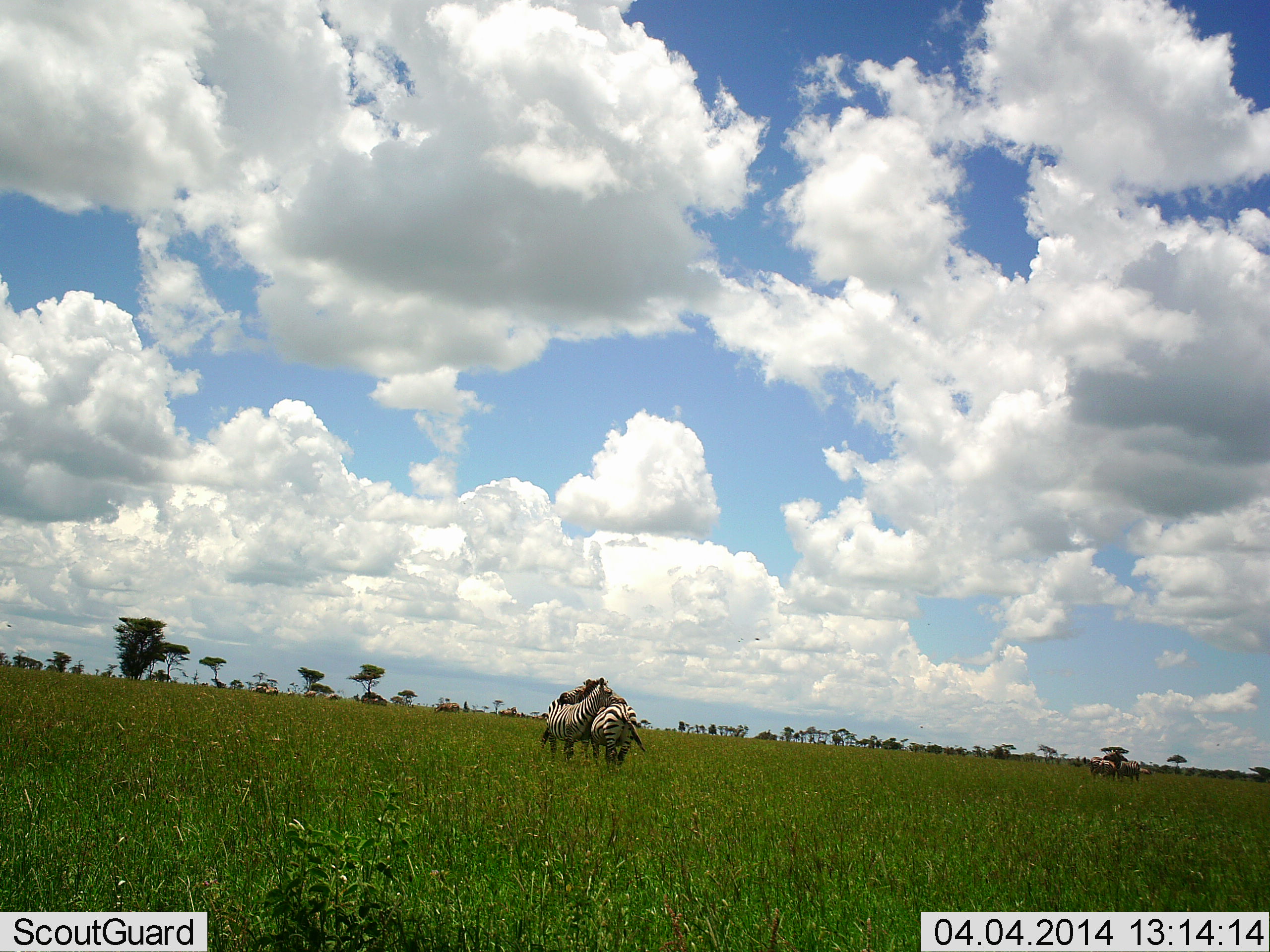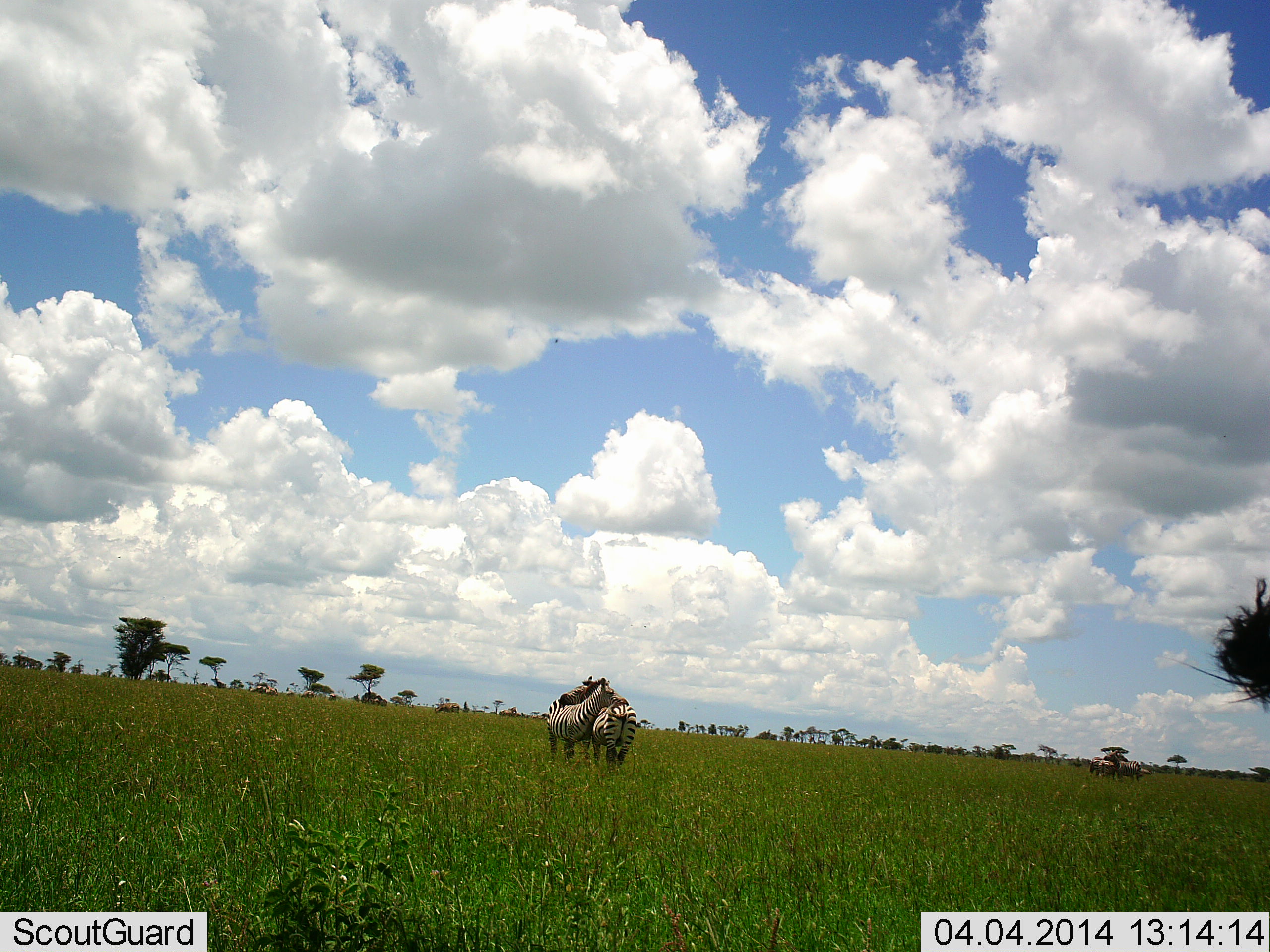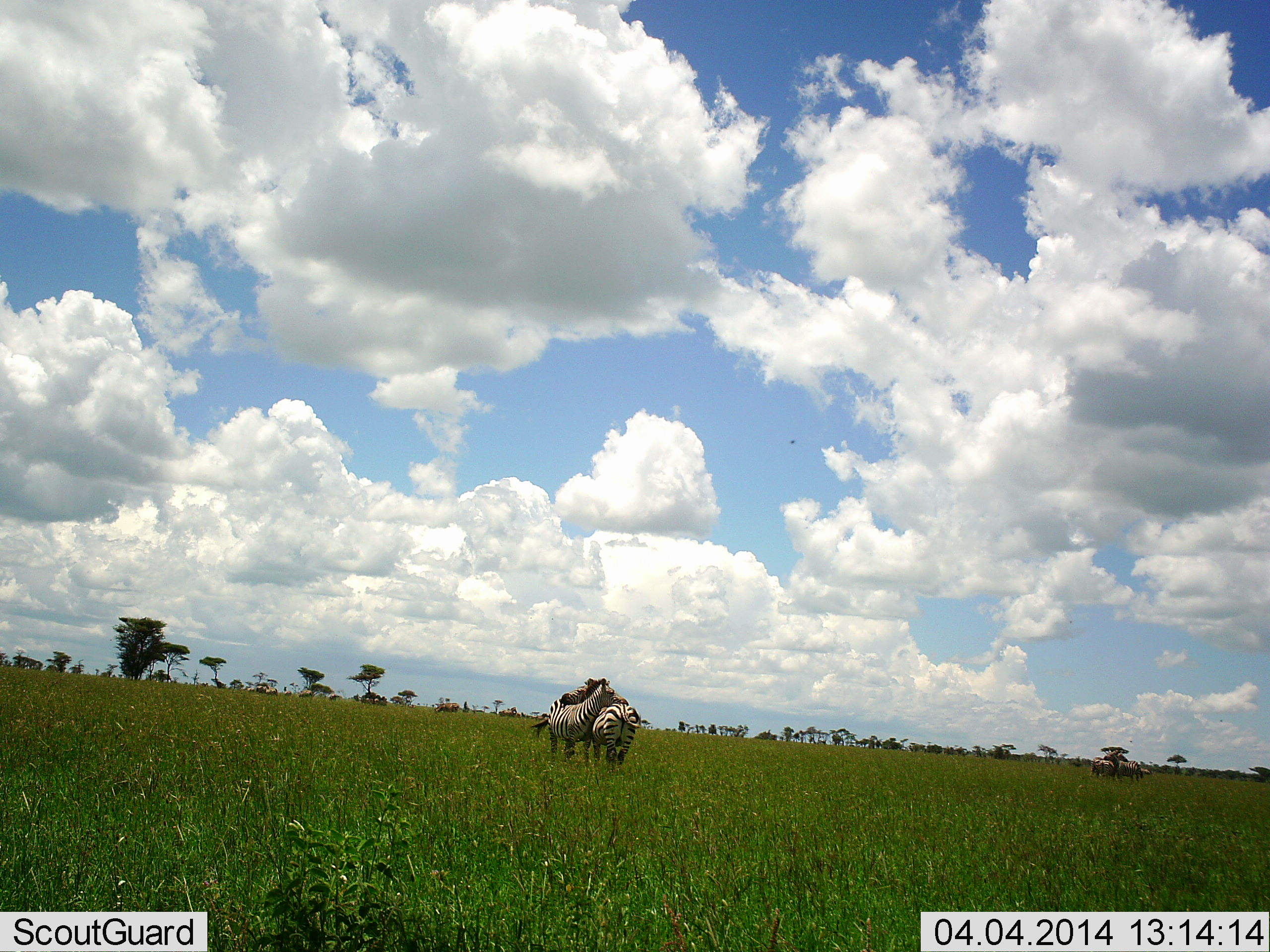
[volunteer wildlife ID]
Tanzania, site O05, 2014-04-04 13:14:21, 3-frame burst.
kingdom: Animalia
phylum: Chordata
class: Mammalia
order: Perissodactyla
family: Equidae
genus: Equus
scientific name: Equus quagga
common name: plains zebra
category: zebra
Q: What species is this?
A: Zebra (plains zebra) (Equus quagga).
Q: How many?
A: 3.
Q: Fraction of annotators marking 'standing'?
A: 73%.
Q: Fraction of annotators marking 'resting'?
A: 0%.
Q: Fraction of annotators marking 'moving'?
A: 9%.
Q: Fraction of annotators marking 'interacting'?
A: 45%.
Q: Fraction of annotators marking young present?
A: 0%.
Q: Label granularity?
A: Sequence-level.